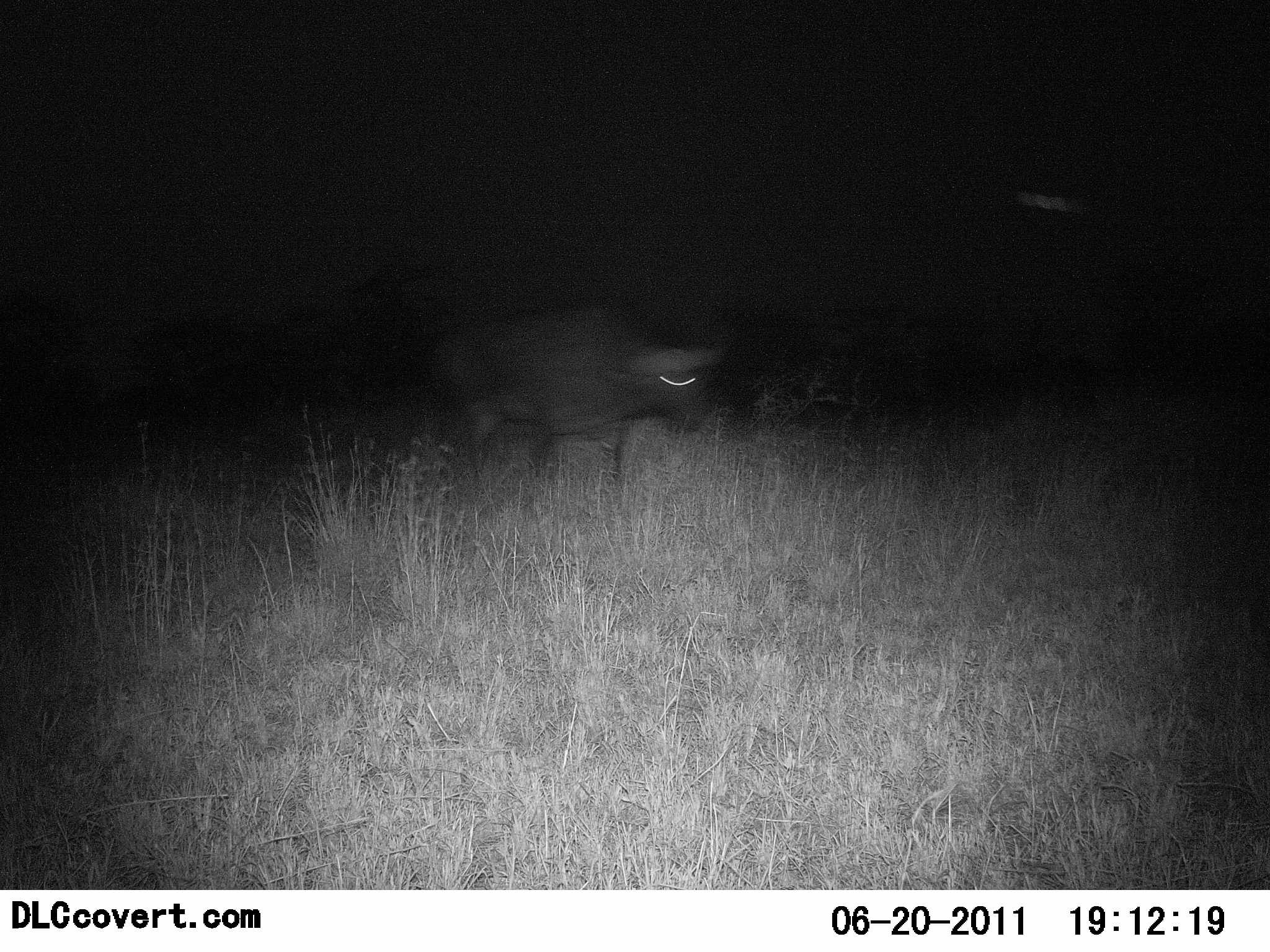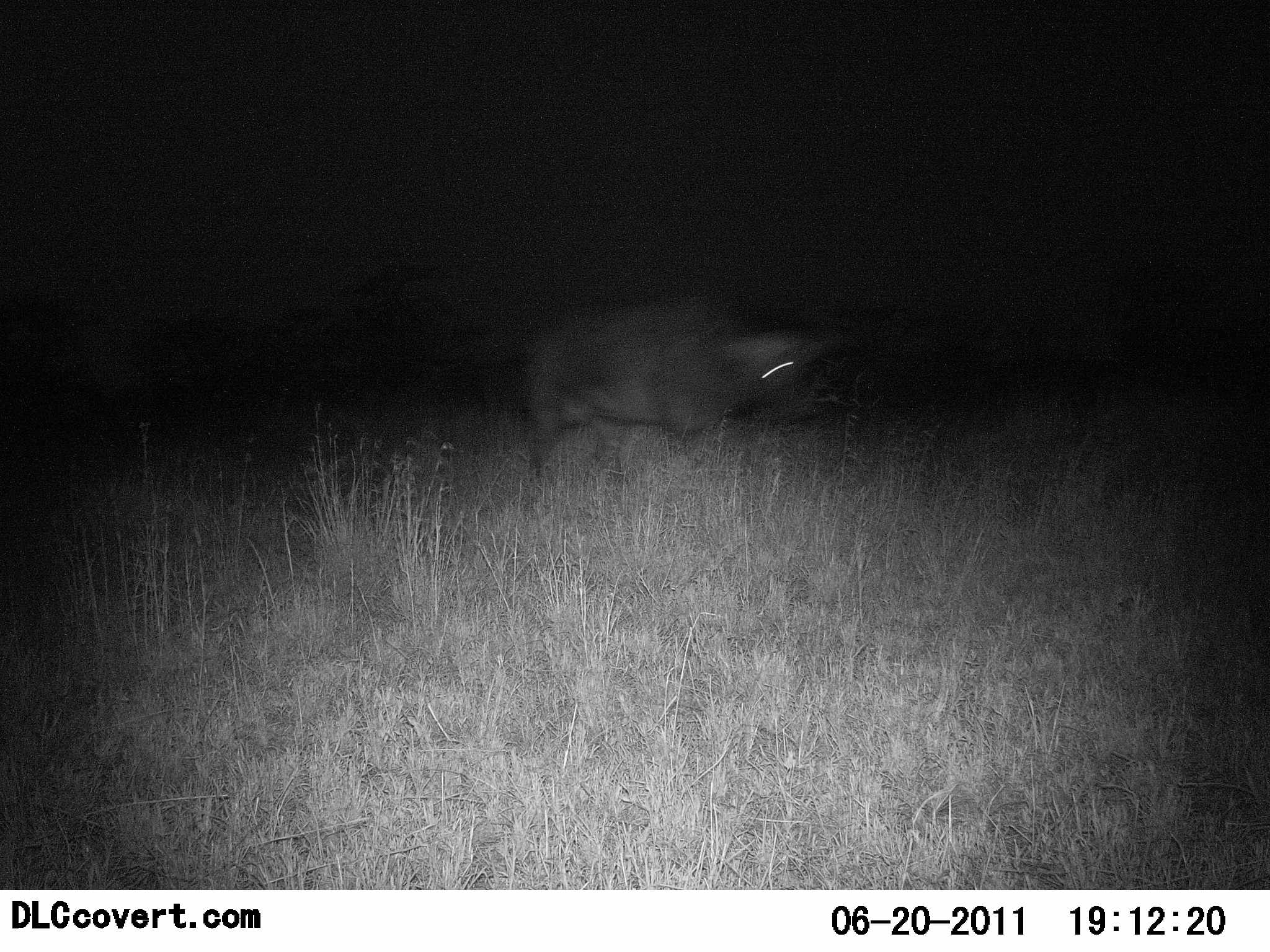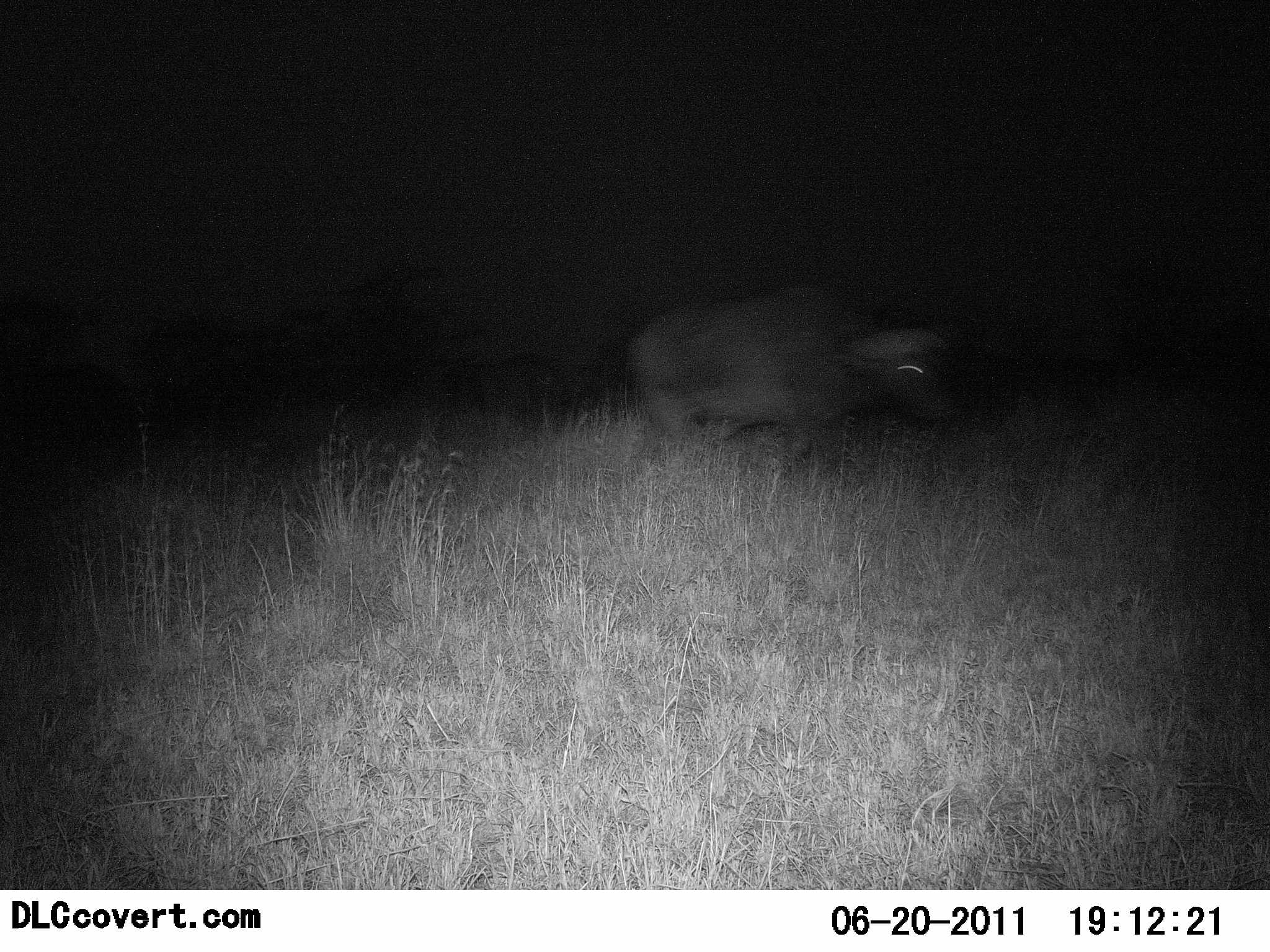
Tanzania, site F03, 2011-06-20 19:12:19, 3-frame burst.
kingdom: Animalia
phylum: Chordata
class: Mammalia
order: Artiodactyla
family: Bovidae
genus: Syncerus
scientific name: Syncerus caffer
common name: cape buffalo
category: buffalo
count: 1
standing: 0%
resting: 0%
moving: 100%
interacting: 0%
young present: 0%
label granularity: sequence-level